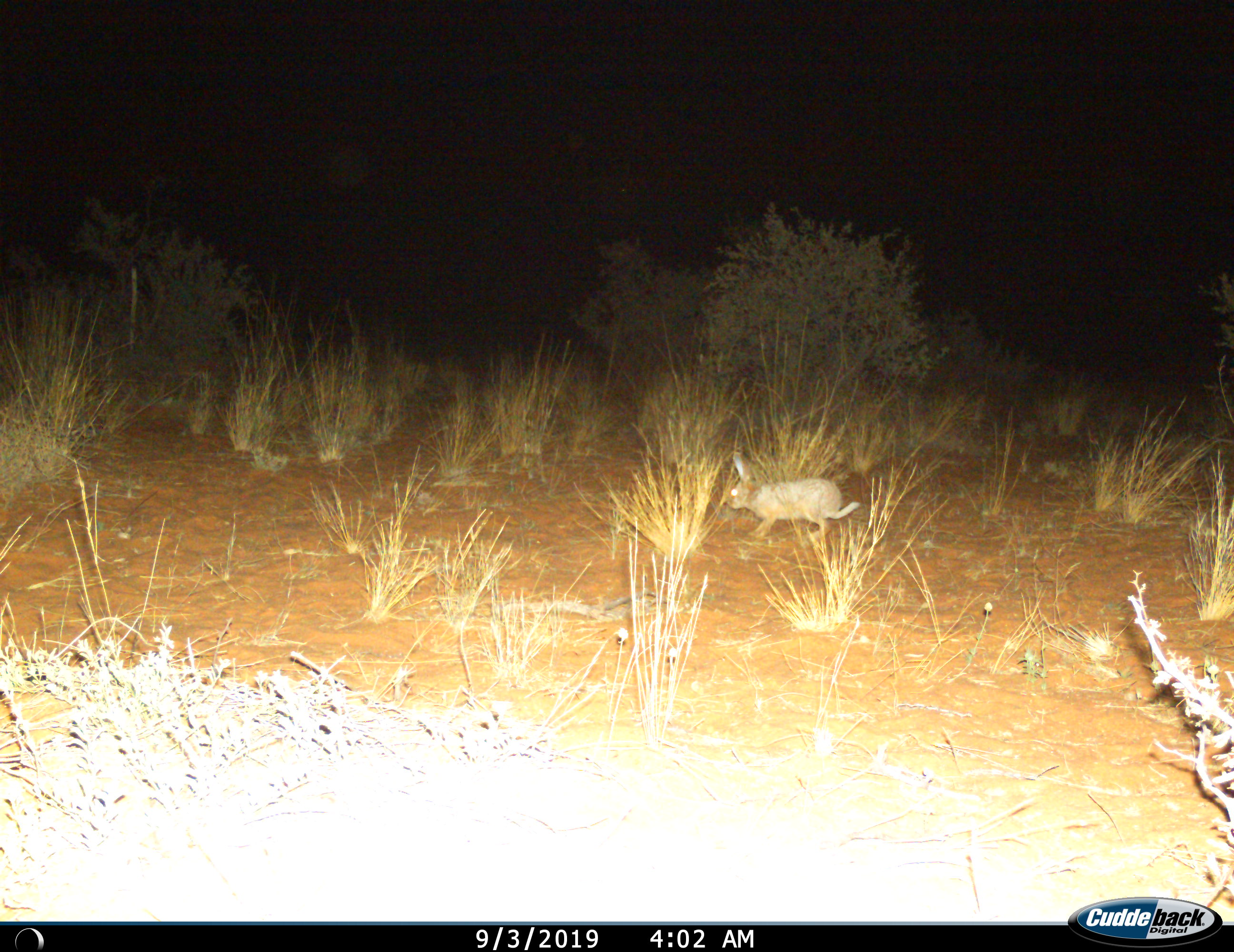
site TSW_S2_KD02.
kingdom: Animalia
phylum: Chordata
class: Mammalia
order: Lagomorpha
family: Leporidae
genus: Lepus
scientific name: Lepus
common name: hare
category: hareunknown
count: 1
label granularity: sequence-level